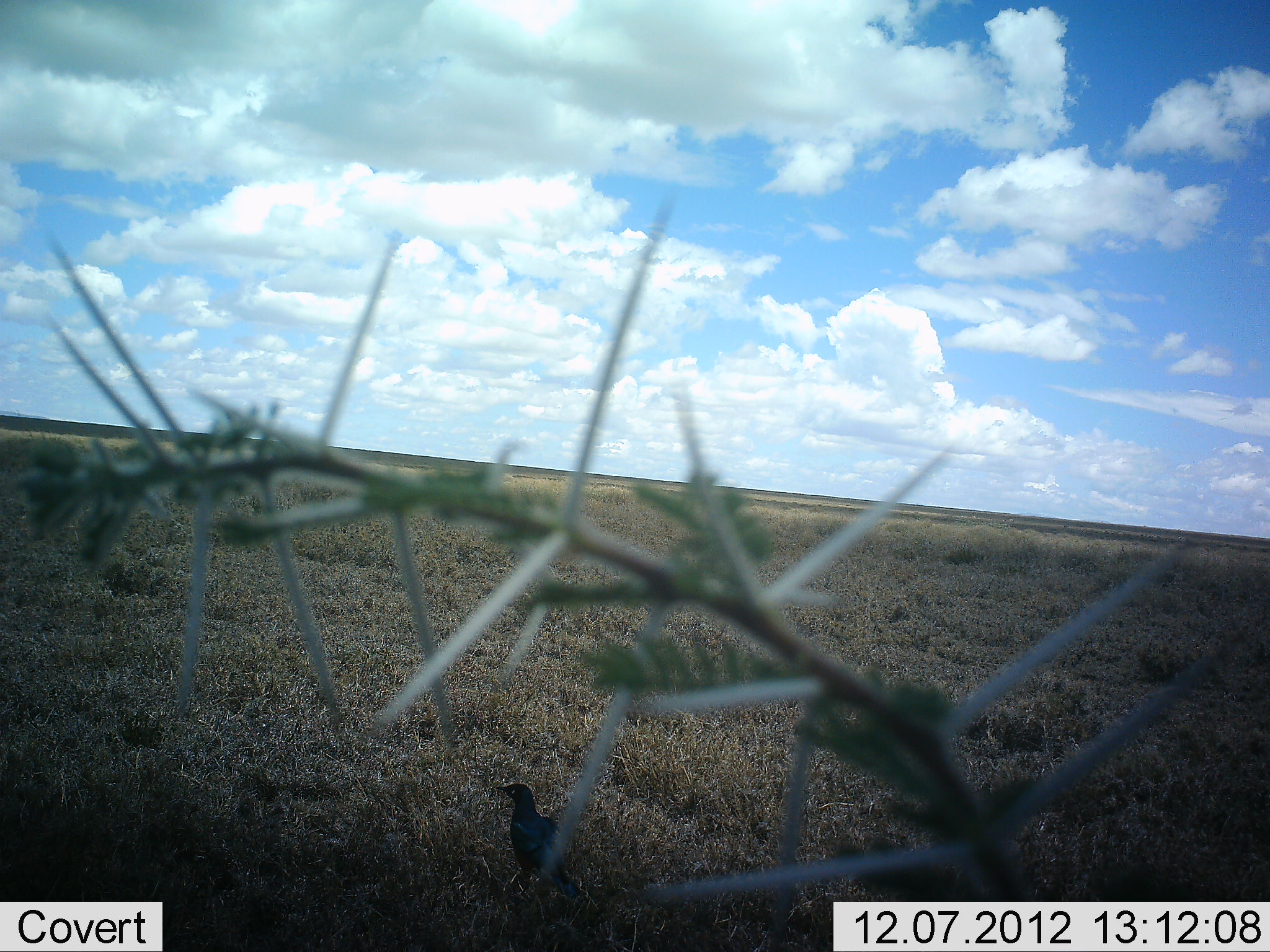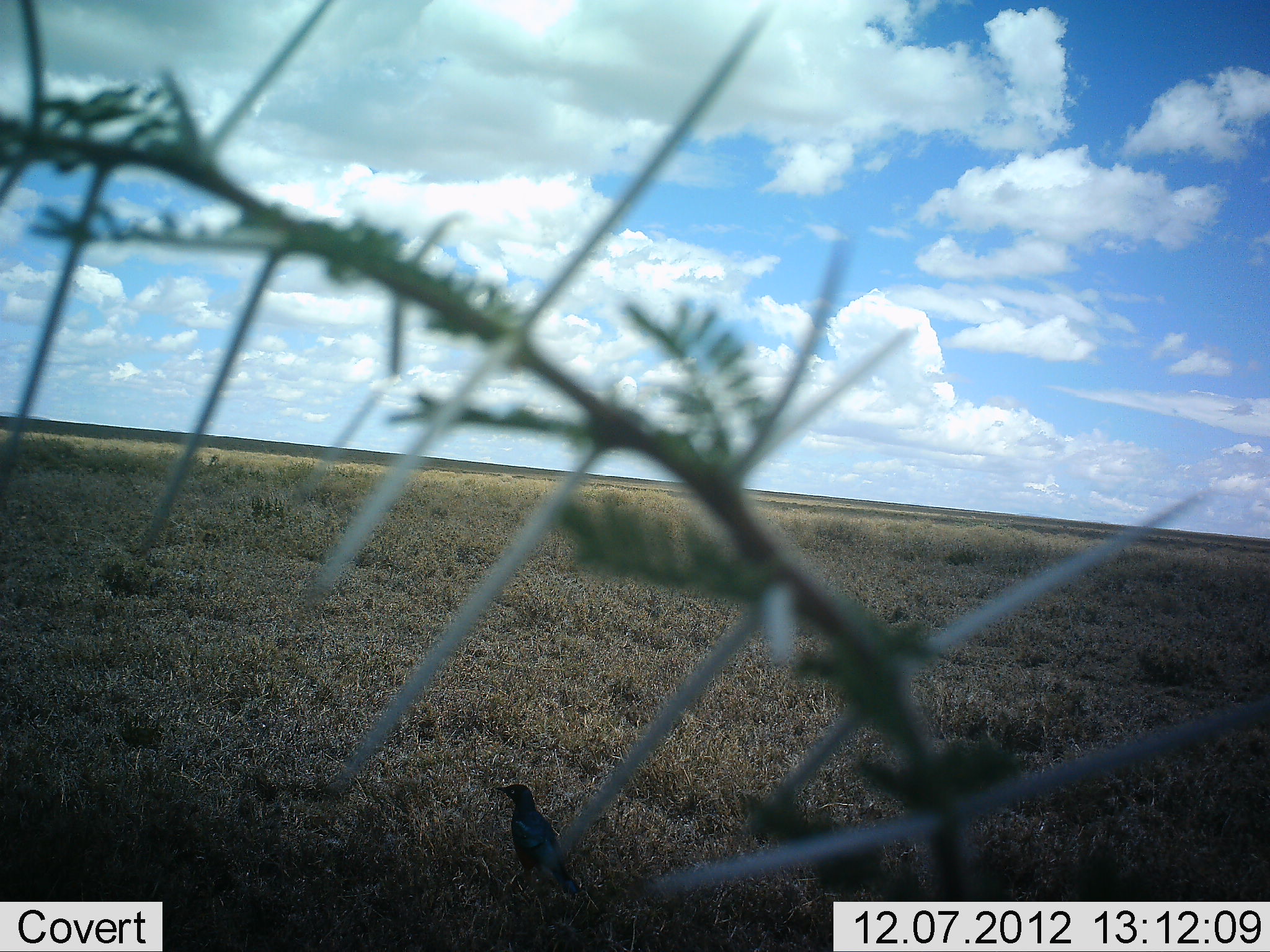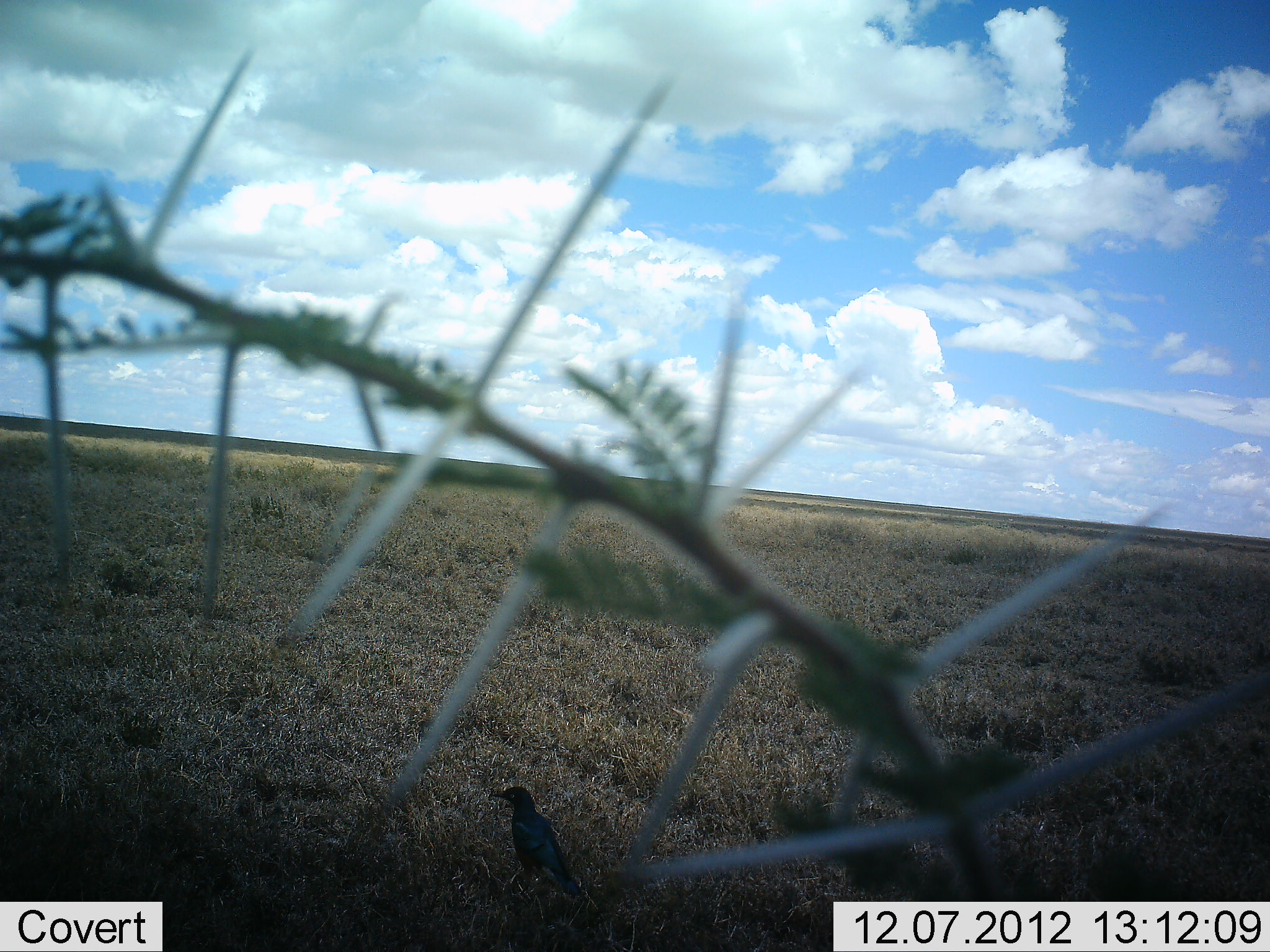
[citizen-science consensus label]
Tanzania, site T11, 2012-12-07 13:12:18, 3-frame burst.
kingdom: Animalia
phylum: Chordata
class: Aves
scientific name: Aves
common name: bird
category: otherbird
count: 1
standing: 82%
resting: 18%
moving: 0%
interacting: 0%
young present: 0%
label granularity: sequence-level